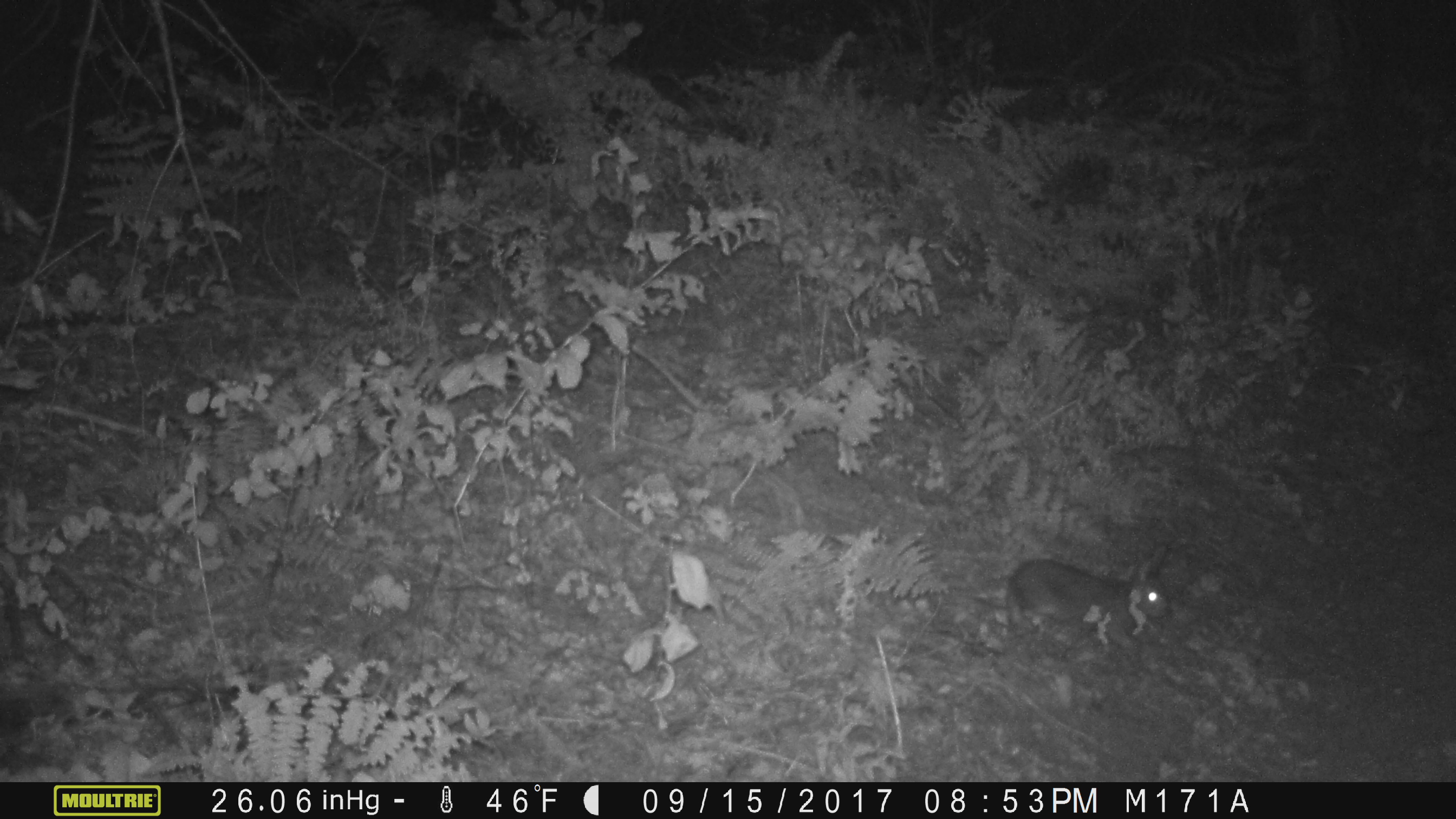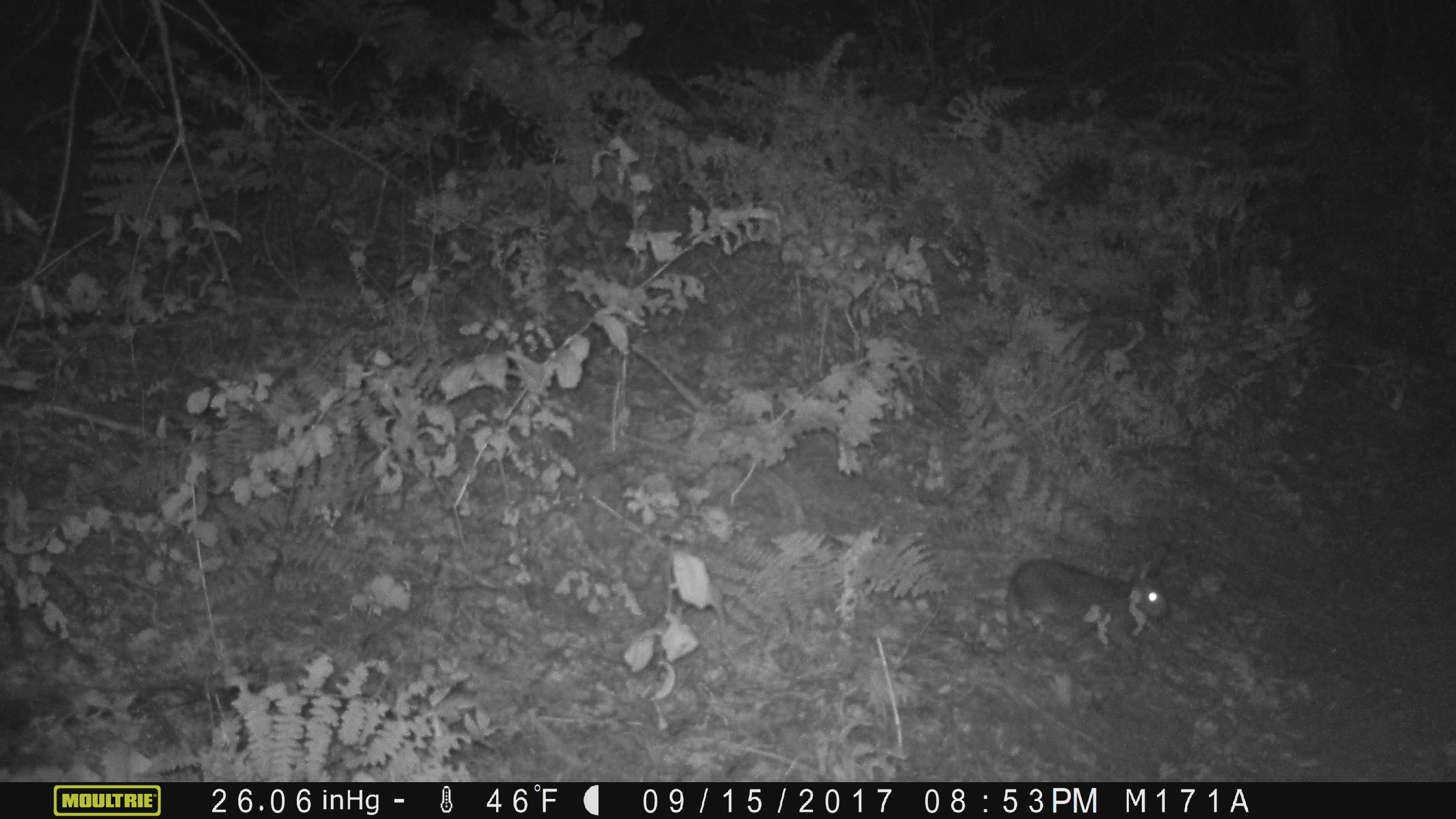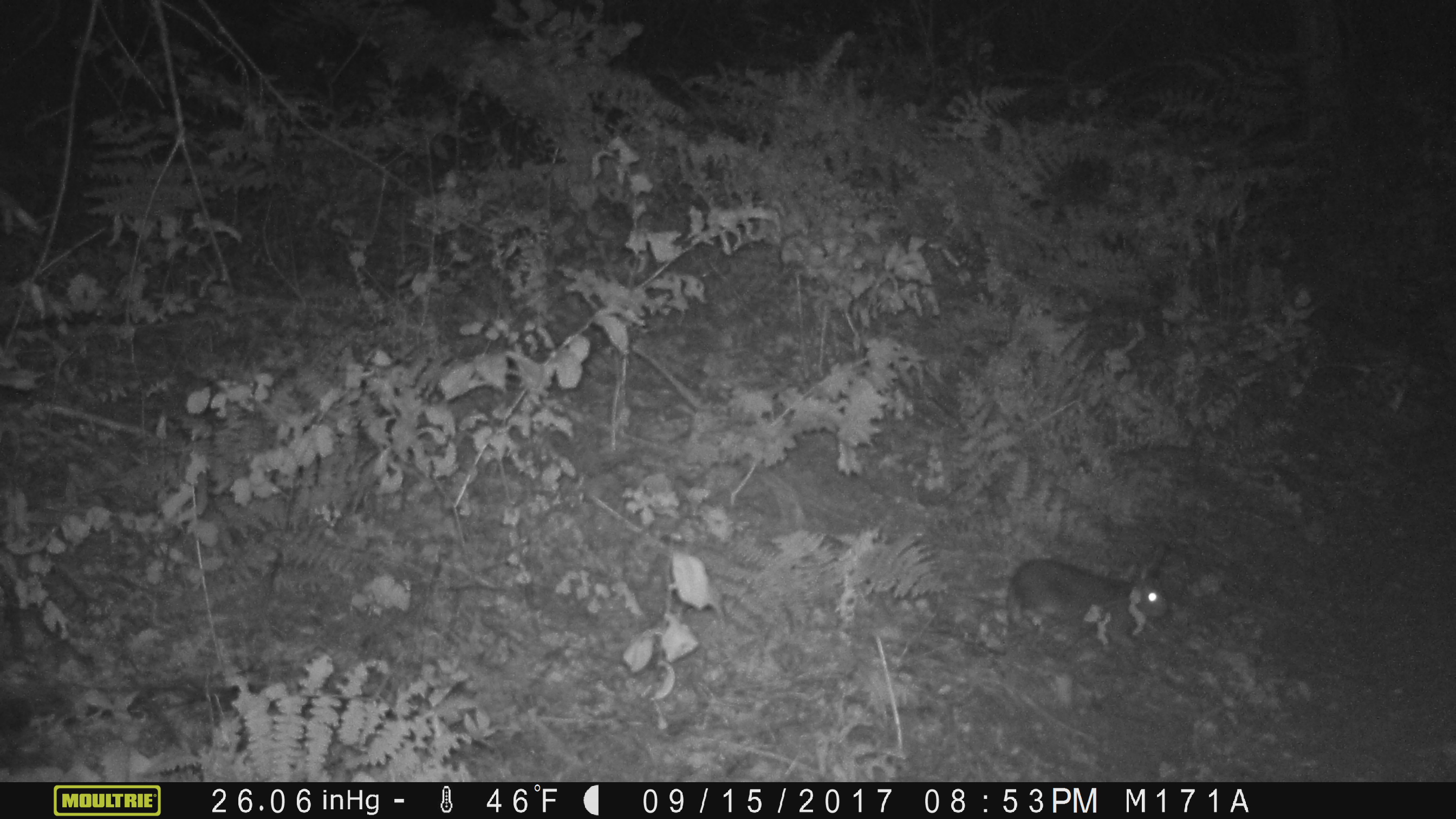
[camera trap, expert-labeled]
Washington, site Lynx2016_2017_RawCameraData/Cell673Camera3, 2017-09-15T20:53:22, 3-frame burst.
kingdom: Animalia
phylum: Chordata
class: Mammalia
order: Lagomorpha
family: Leporidae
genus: Lepus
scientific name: Lepus americanus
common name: snowshoe hare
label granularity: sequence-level